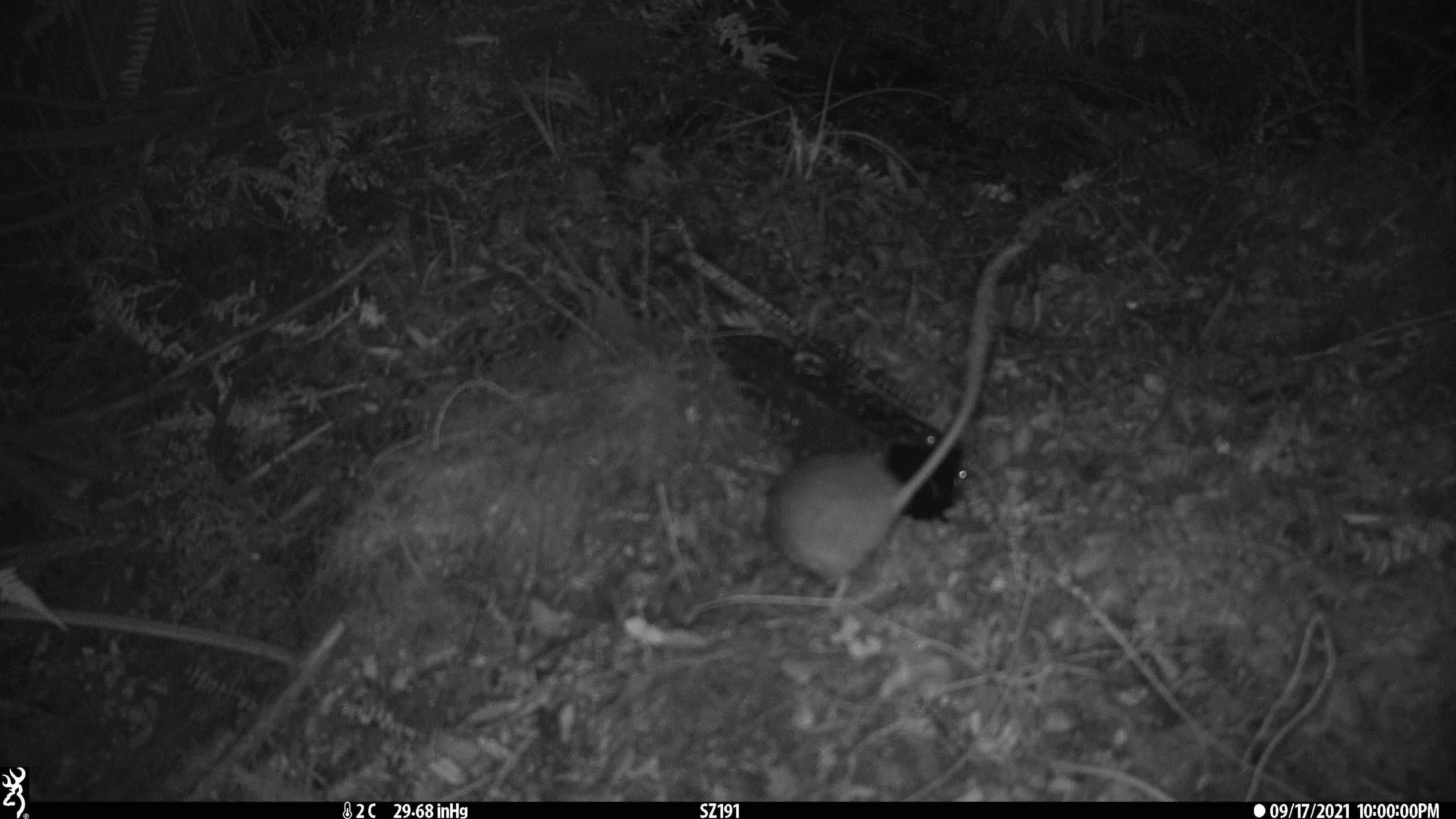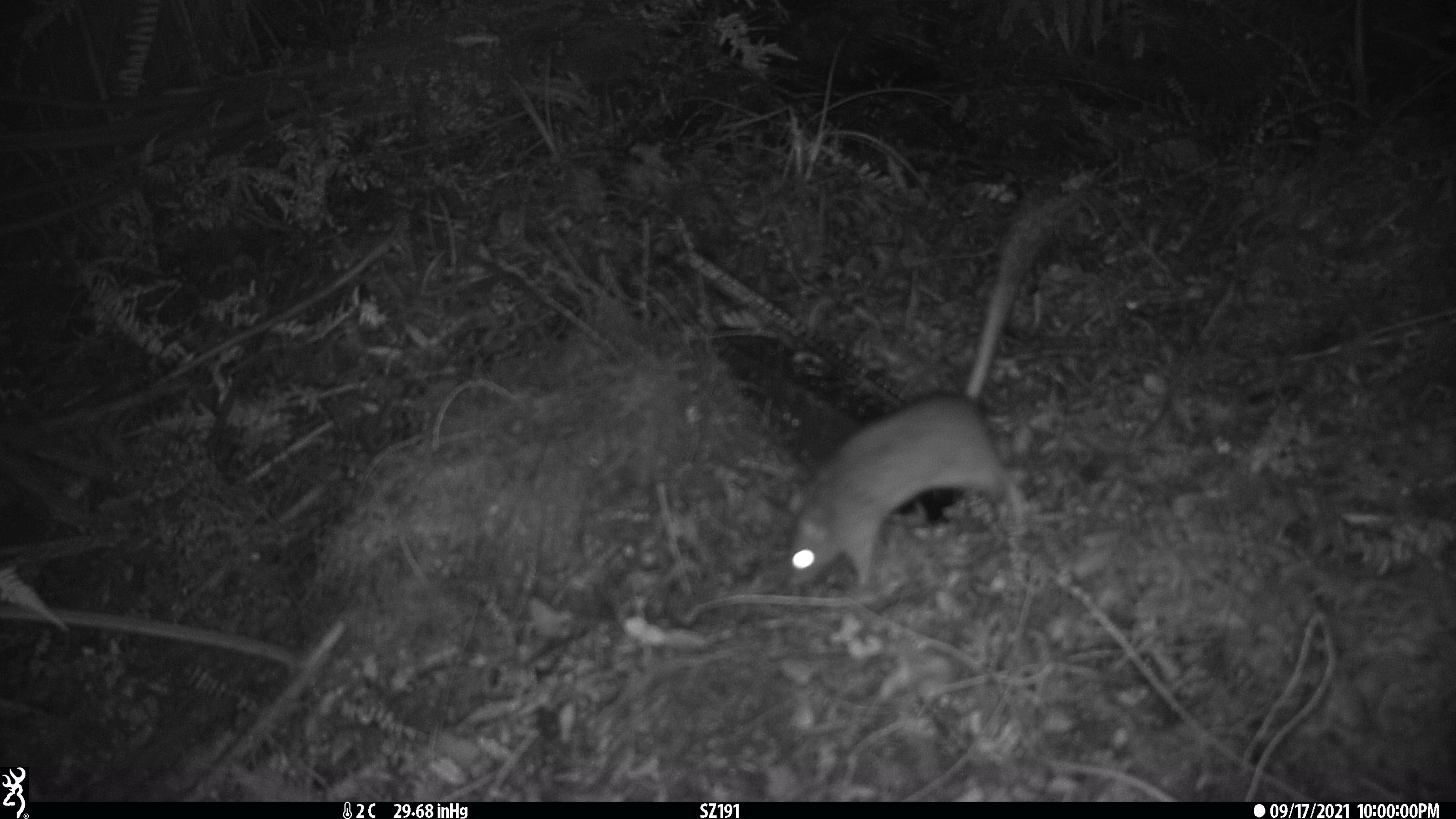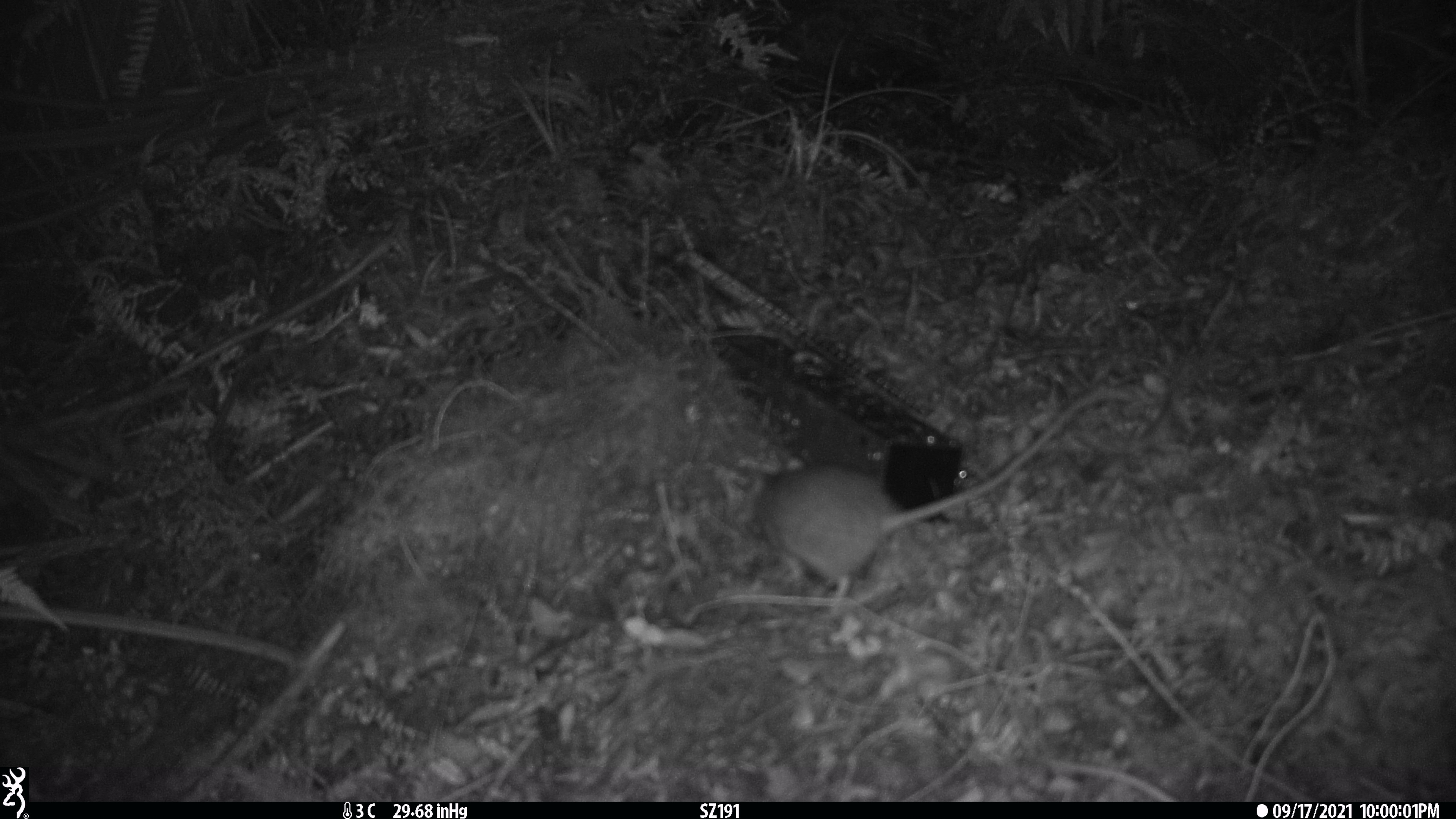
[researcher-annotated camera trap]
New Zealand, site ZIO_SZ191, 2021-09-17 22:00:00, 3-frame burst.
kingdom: Animalia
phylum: Chordata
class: Mammalia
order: Rodentia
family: Muridae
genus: Rattus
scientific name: Rattus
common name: rat